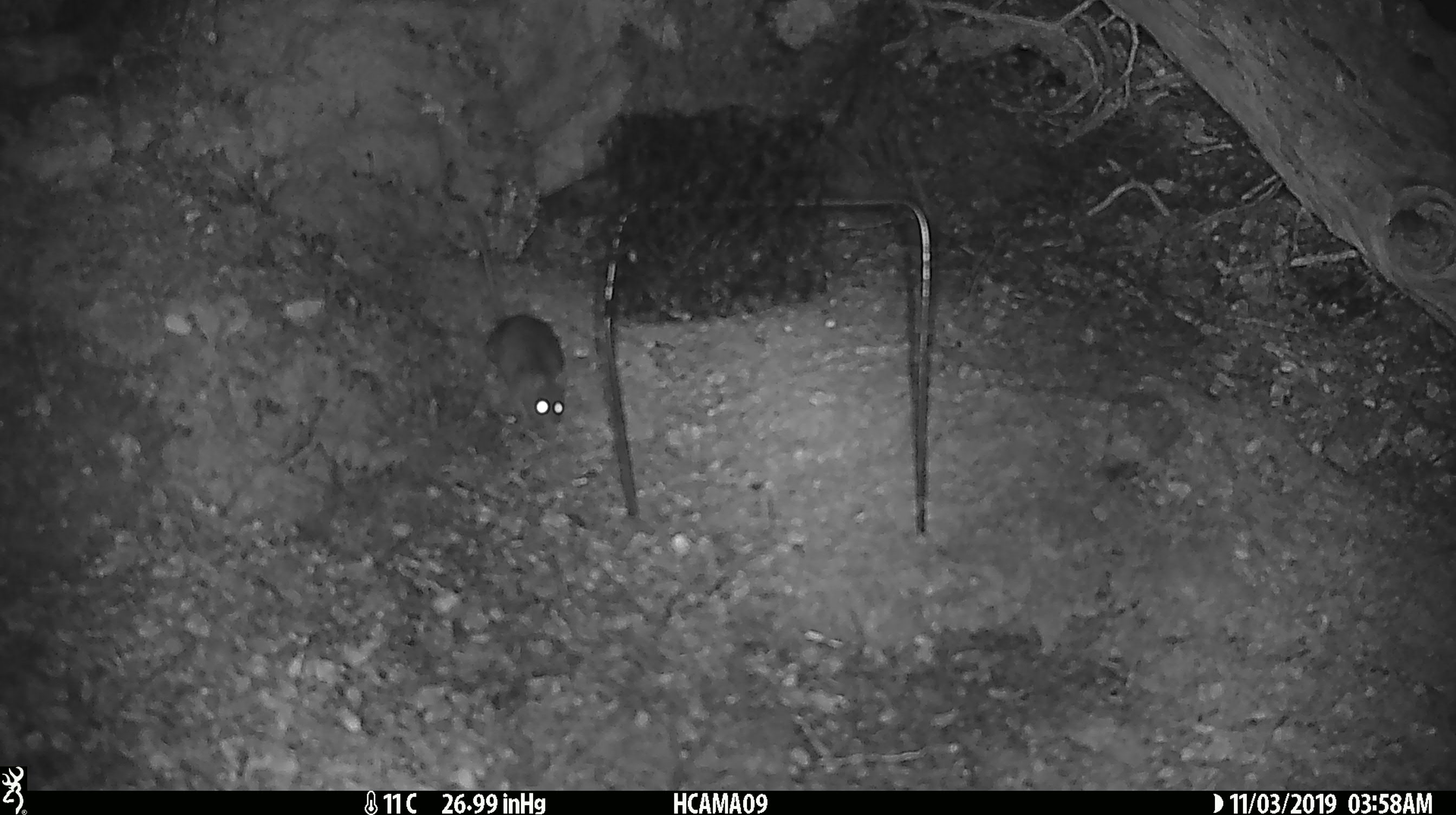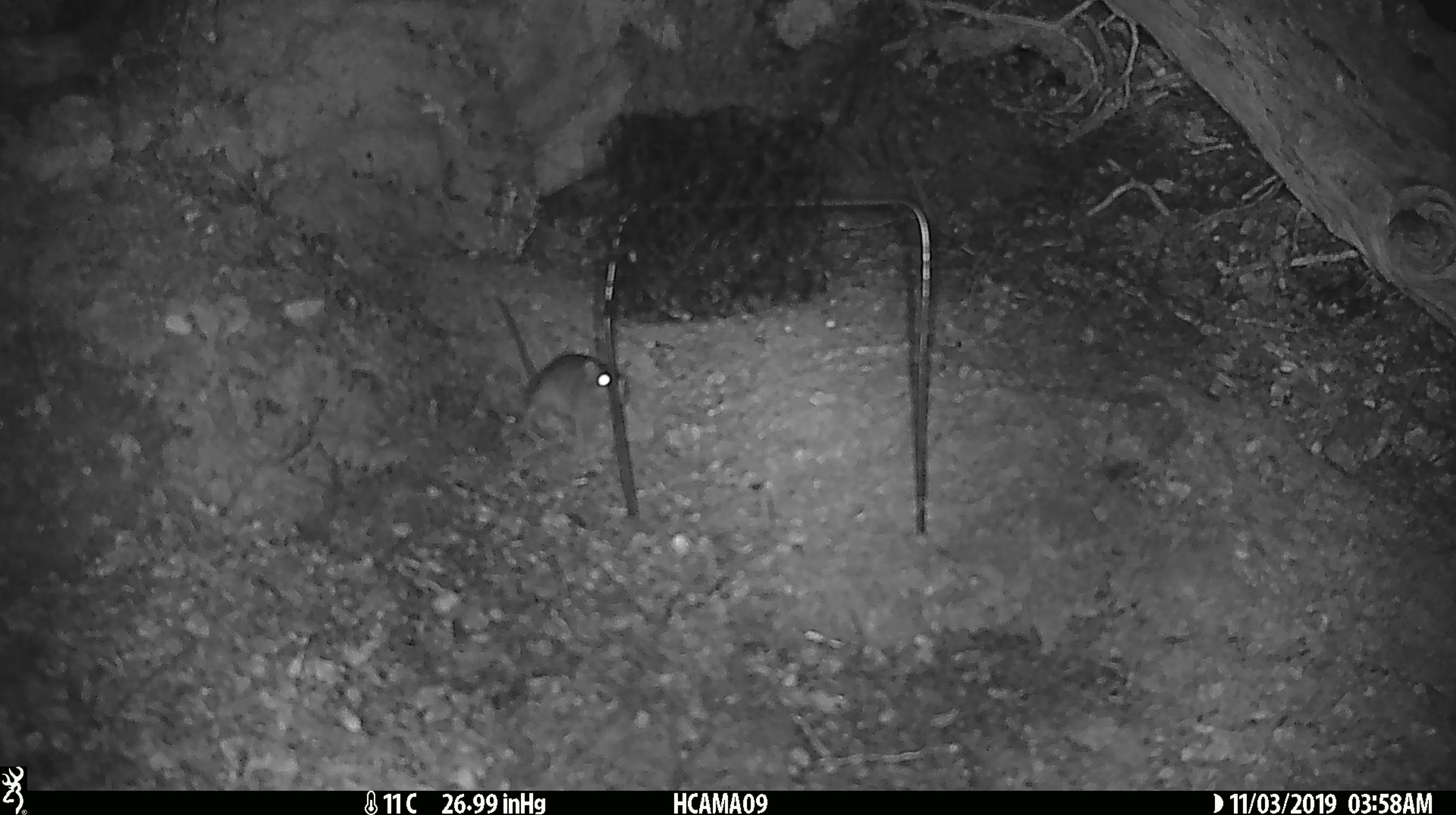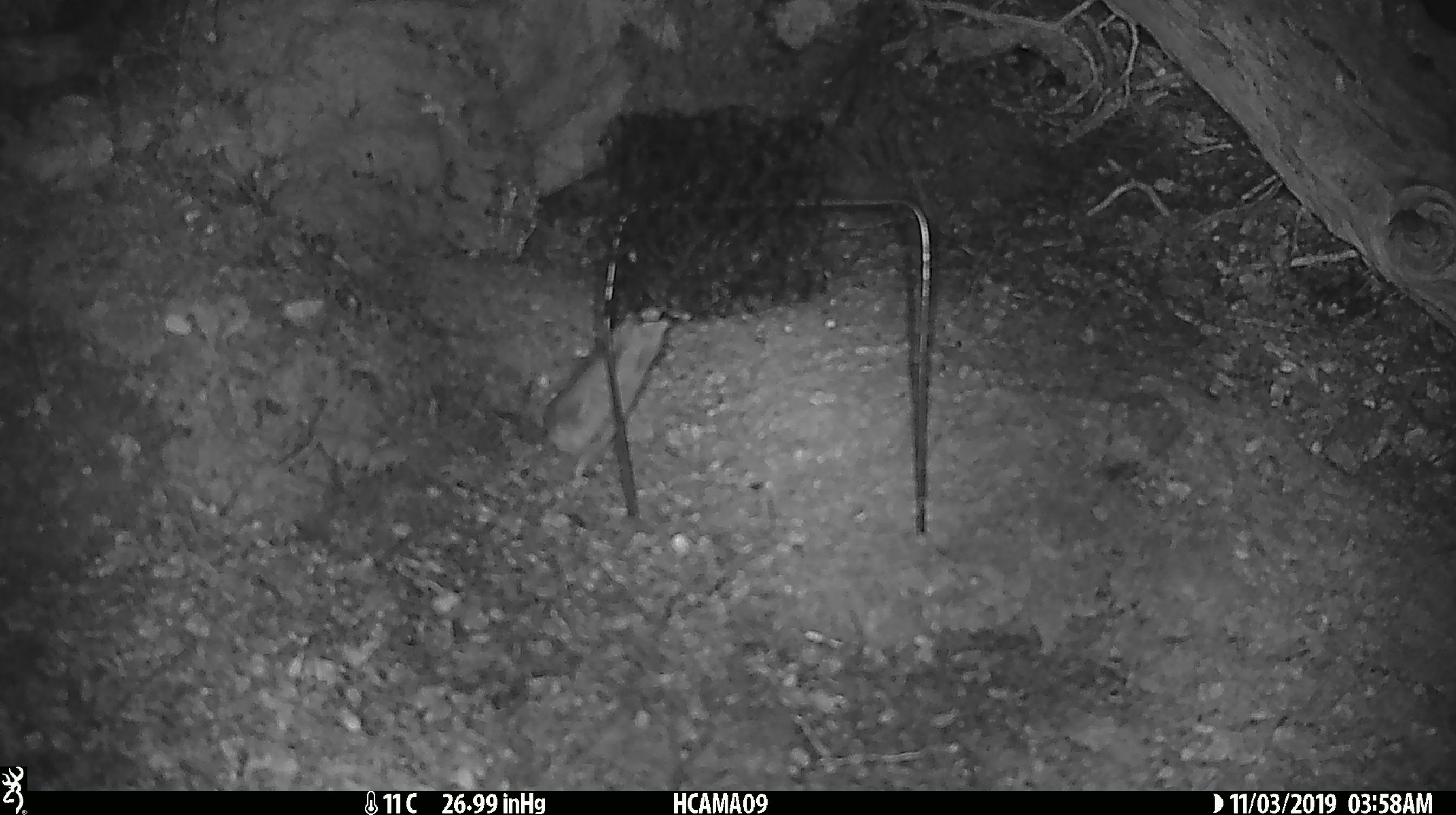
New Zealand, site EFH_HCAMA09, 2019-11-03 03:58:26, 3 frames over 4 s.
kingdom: Animalia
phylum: Chordata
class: Mammalia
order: Rodentia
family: Muridae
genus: Mus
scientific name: Mus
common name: mouse